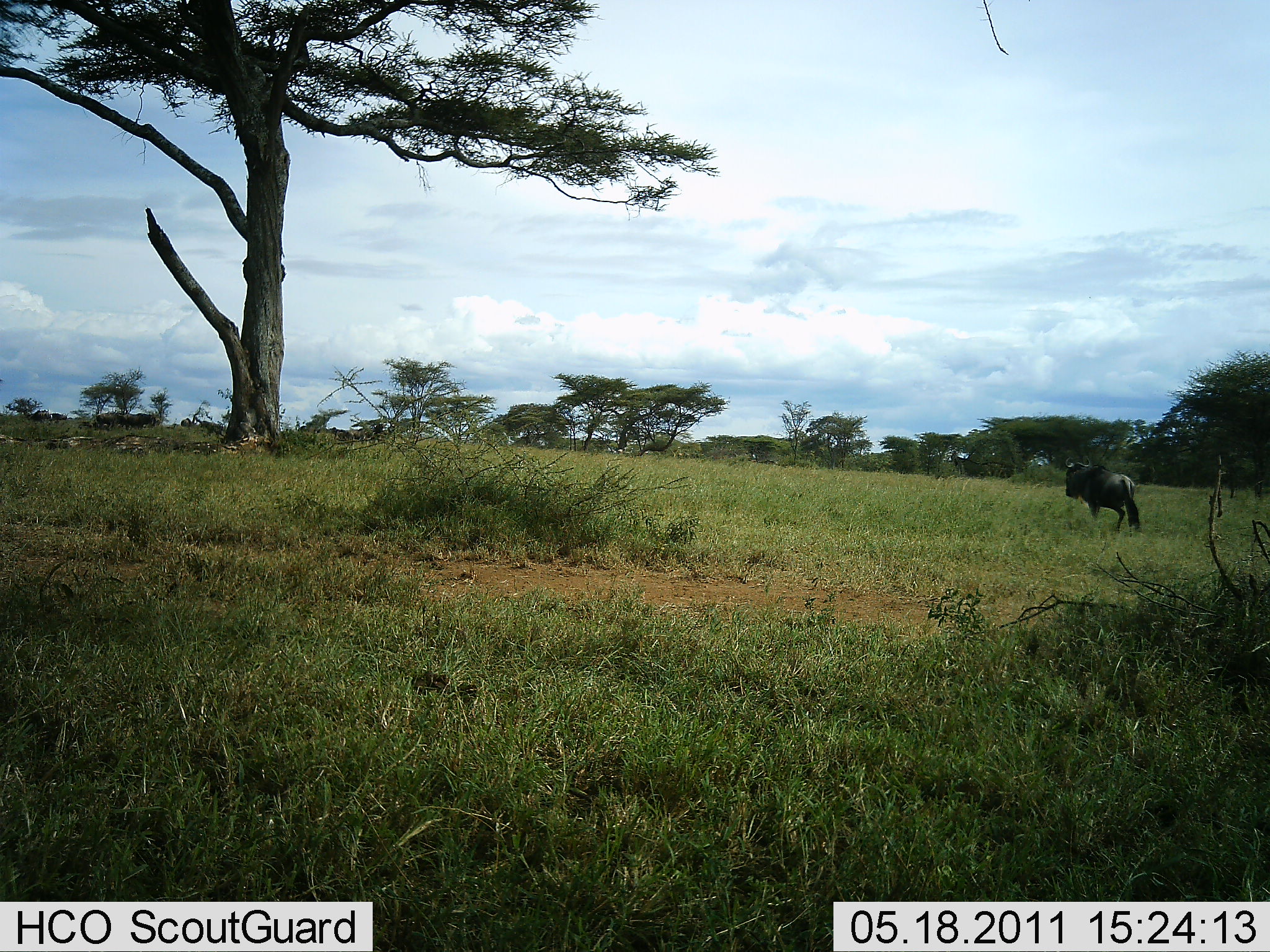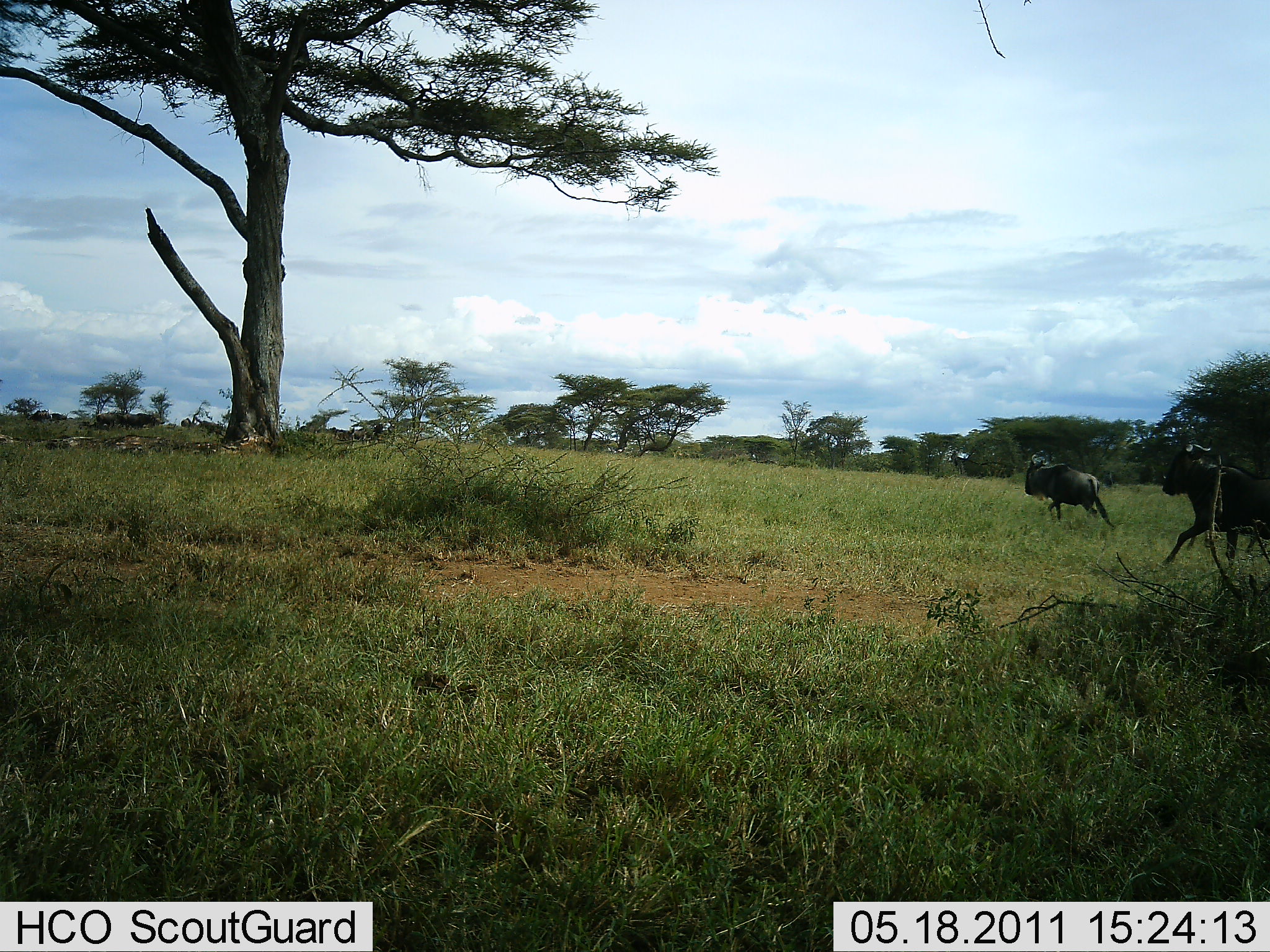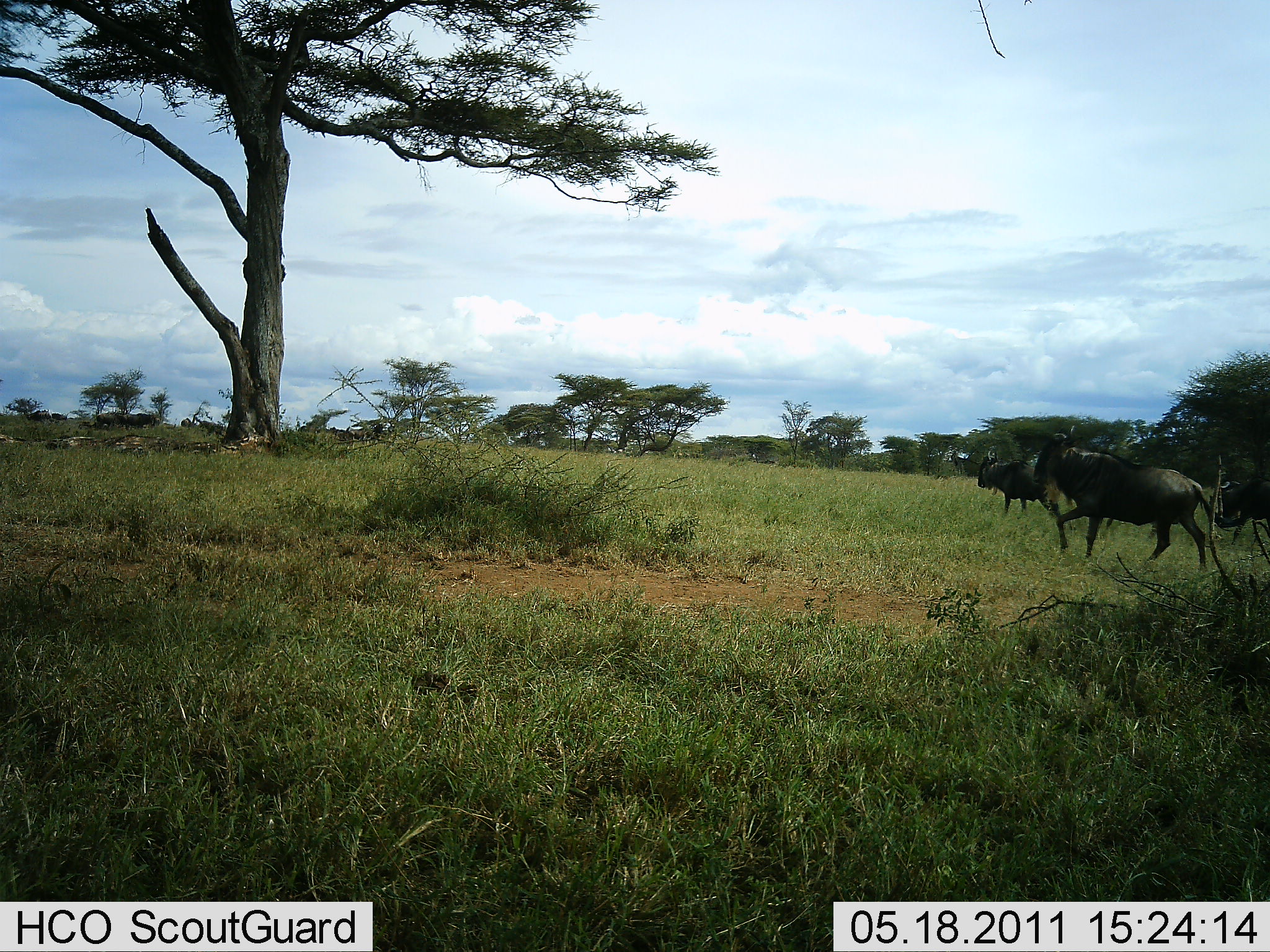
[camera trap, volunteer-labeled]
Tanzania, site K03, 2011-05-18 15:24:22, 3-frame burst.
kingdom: Animalia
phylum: Chordata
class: Mammalia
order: Artiodactyla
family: Bovidae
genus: Connochaetes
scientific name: Connochaetes taurinus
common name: blue wildebeest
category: wildebeest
Wildebeest (blue wildebeest) (Connochaetes taurinus), count 3. Behavior (volunteer vote fractions): standing 0%, resting 0%, moving 100%, interacting 0%. Young present (vote fraction): 0%. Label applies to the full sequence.